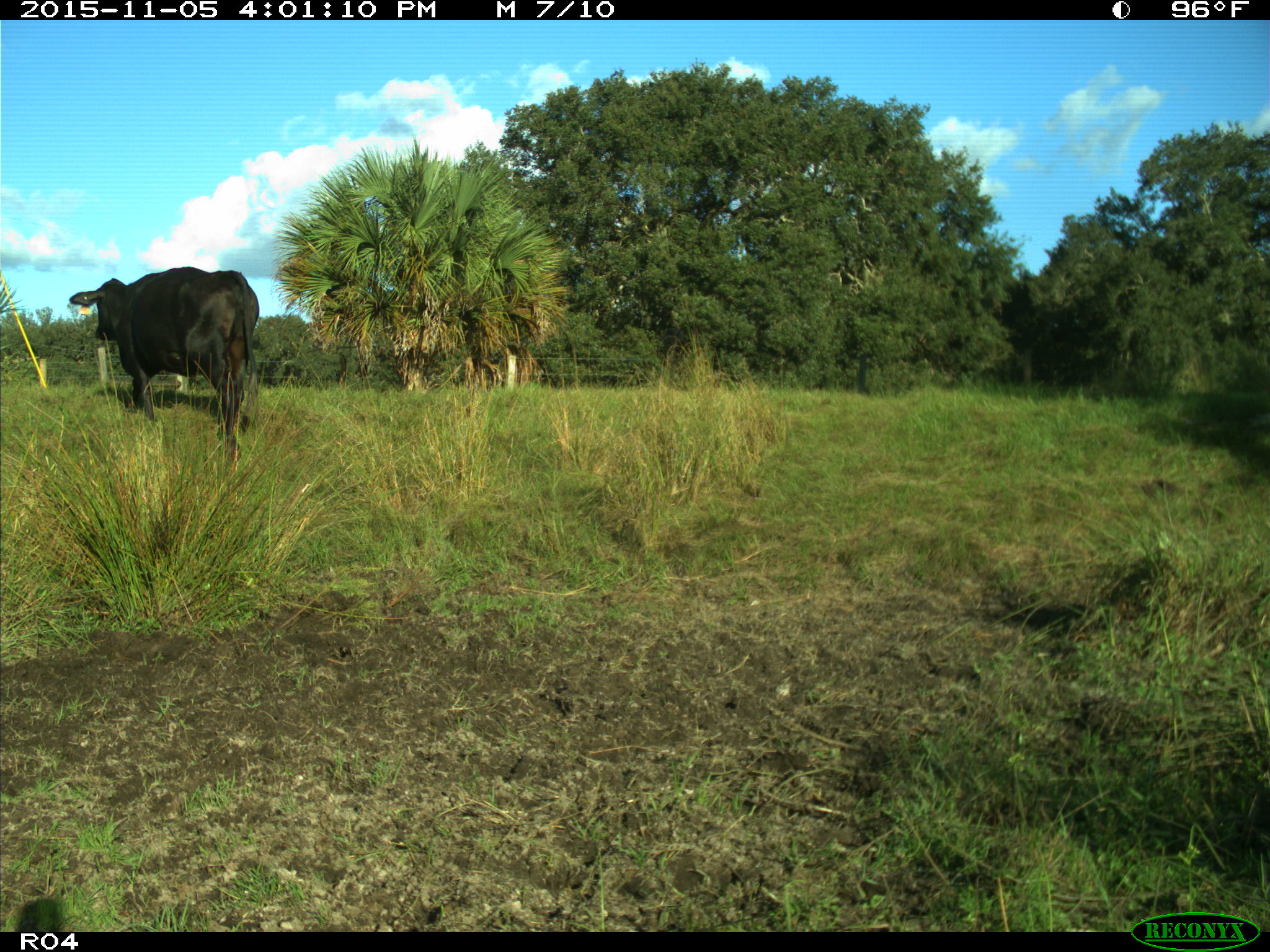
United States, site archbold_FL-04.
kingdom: Animalia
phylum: Chordata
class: Mammalia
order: Artiodactyla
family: Bovidae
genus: Bos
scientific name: Bos taurus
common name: domestic cow